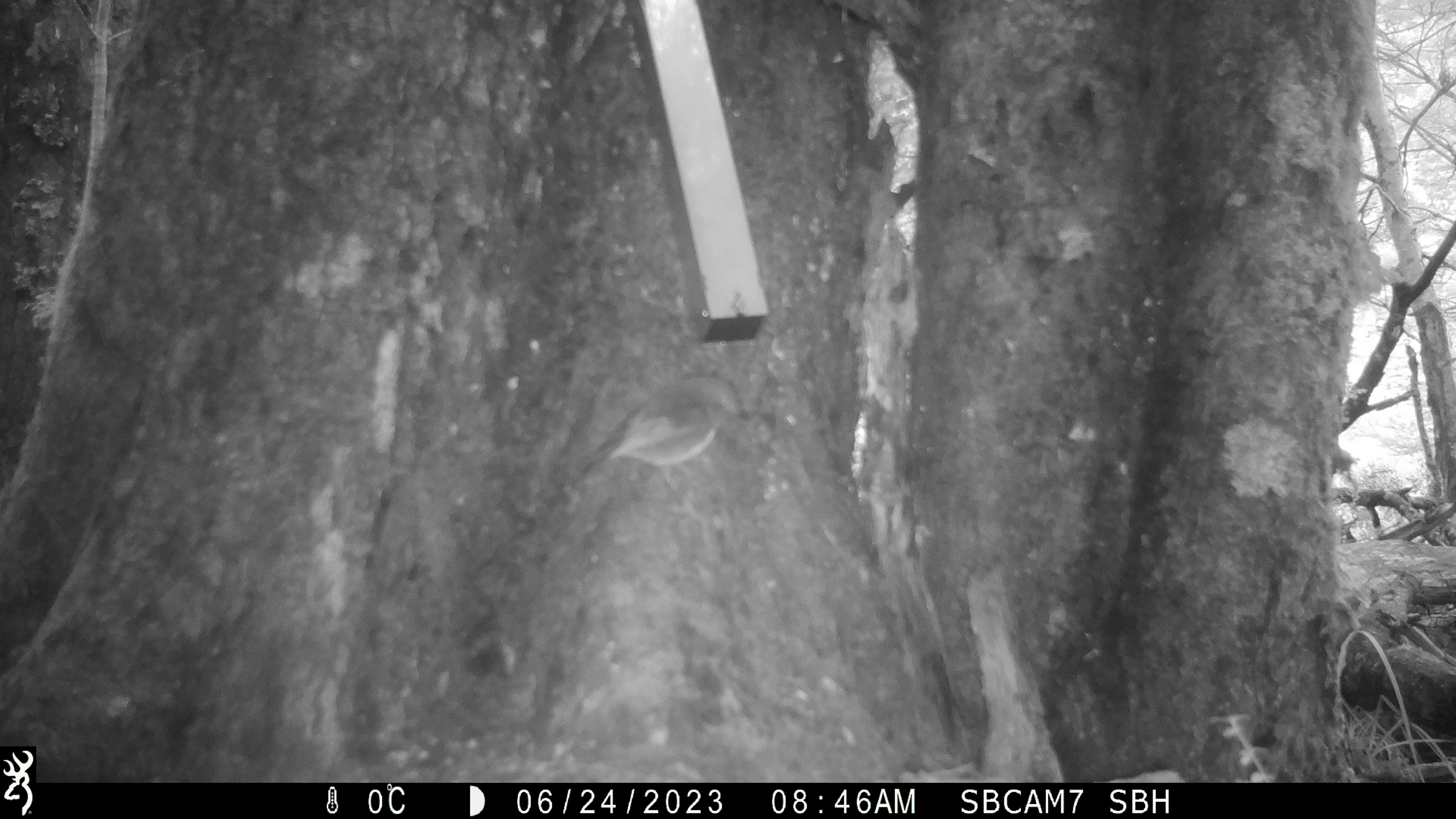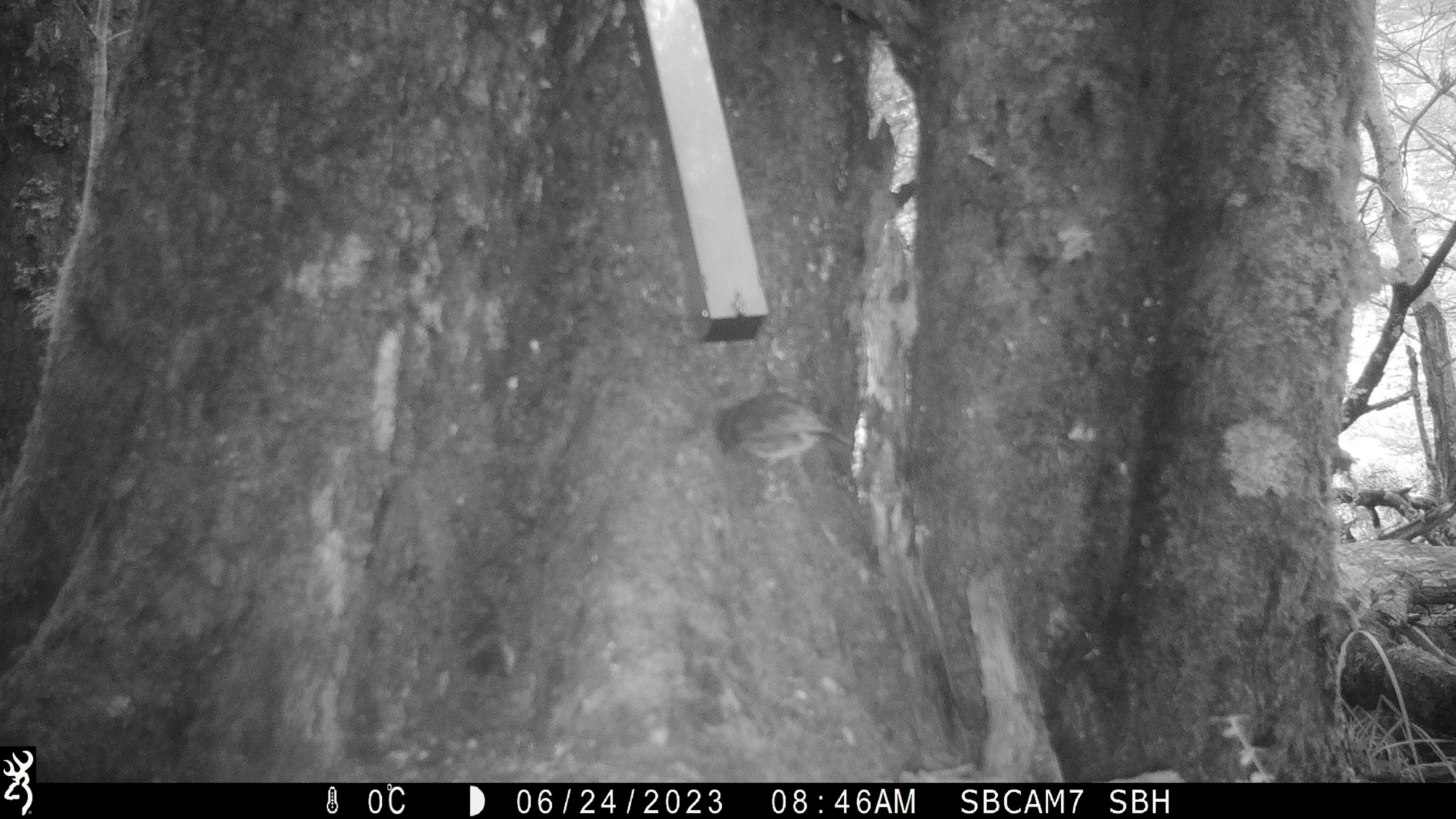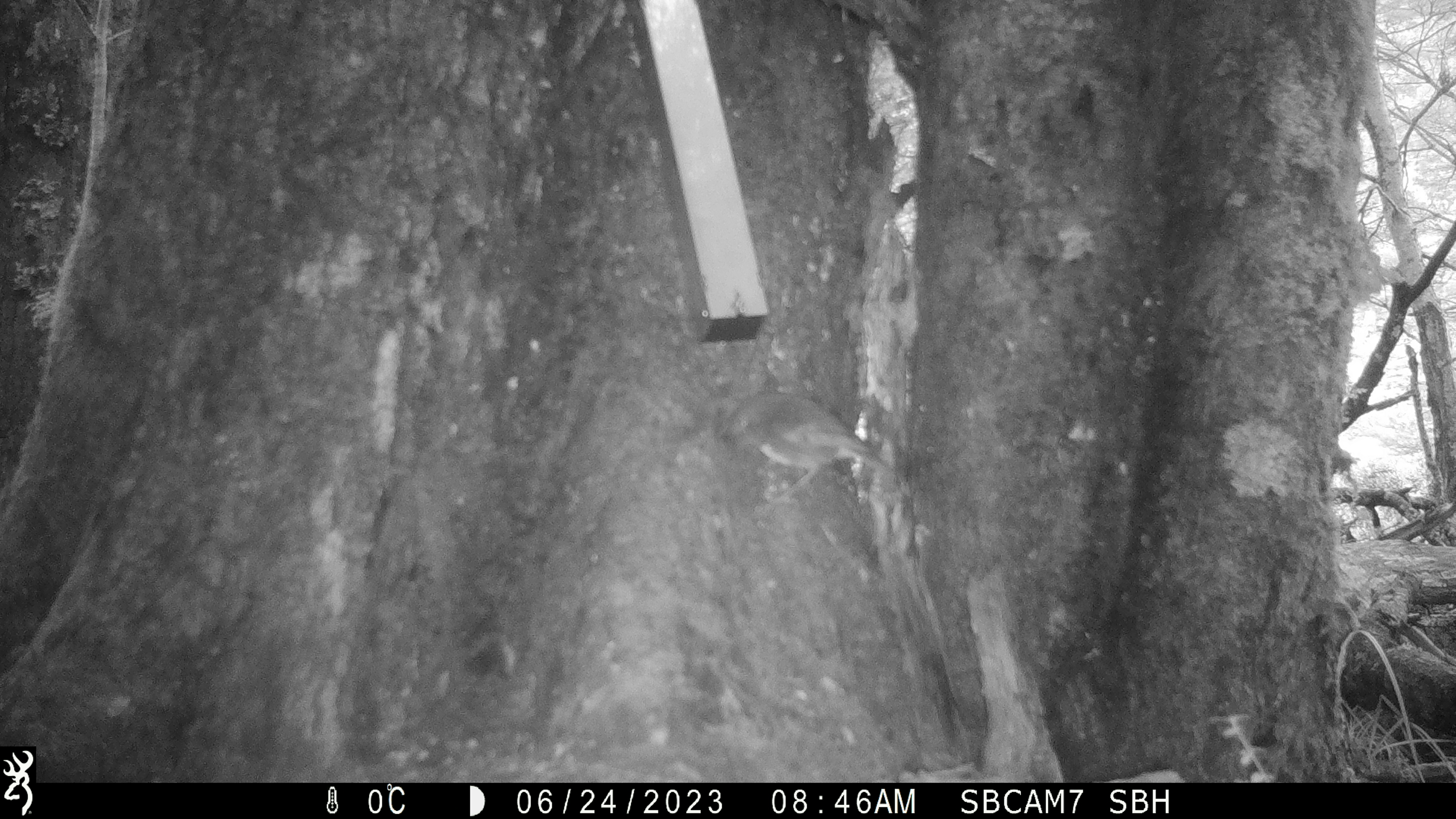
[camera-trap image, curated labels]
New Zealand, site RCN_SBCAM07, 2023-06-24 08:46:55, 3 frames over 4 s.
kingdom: Animalia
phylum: Chordata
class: Aves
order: Passeriformes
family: Petroicidae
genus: Petroica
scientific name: Petroica australis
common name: new zealand robin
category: robin